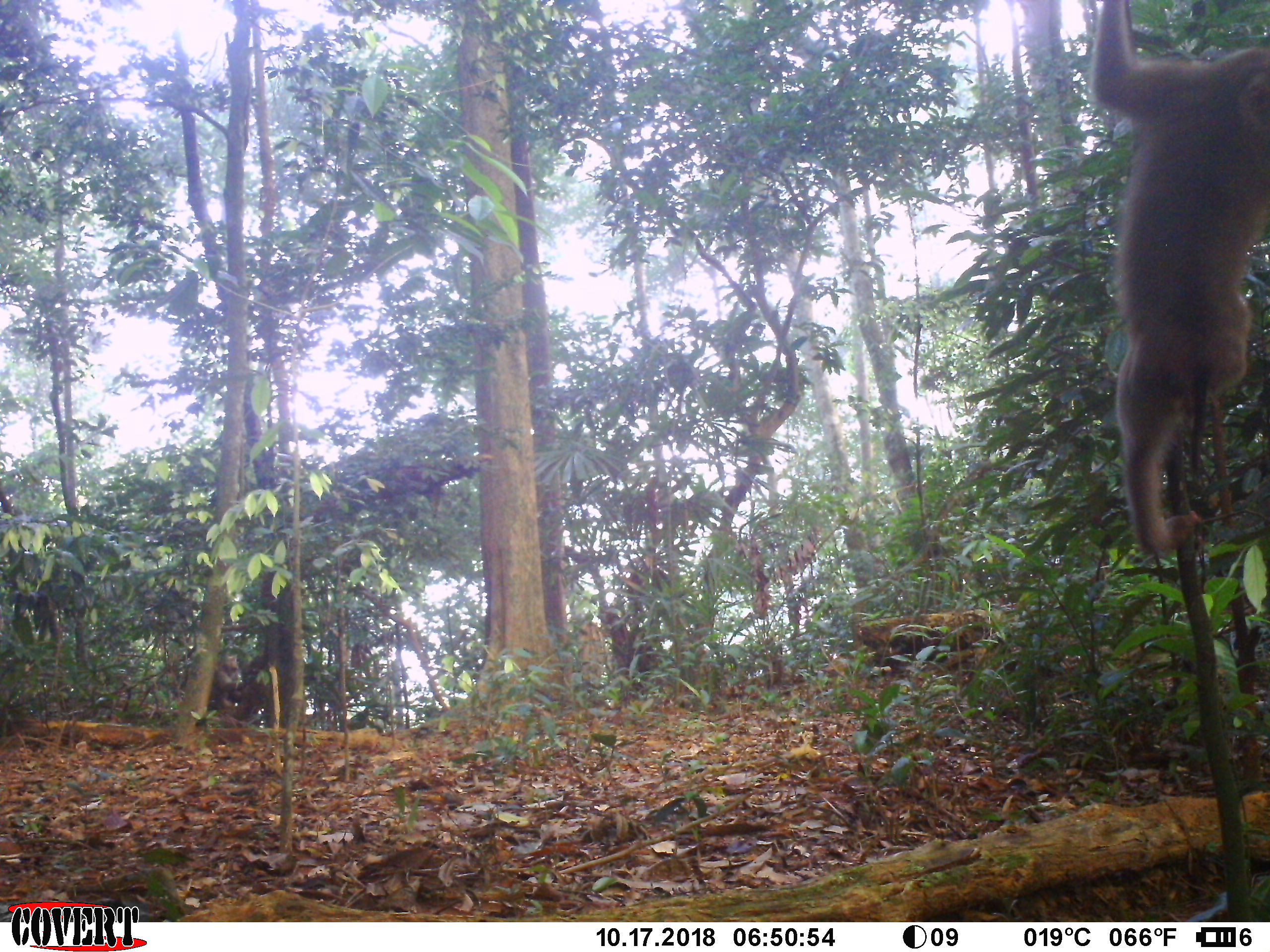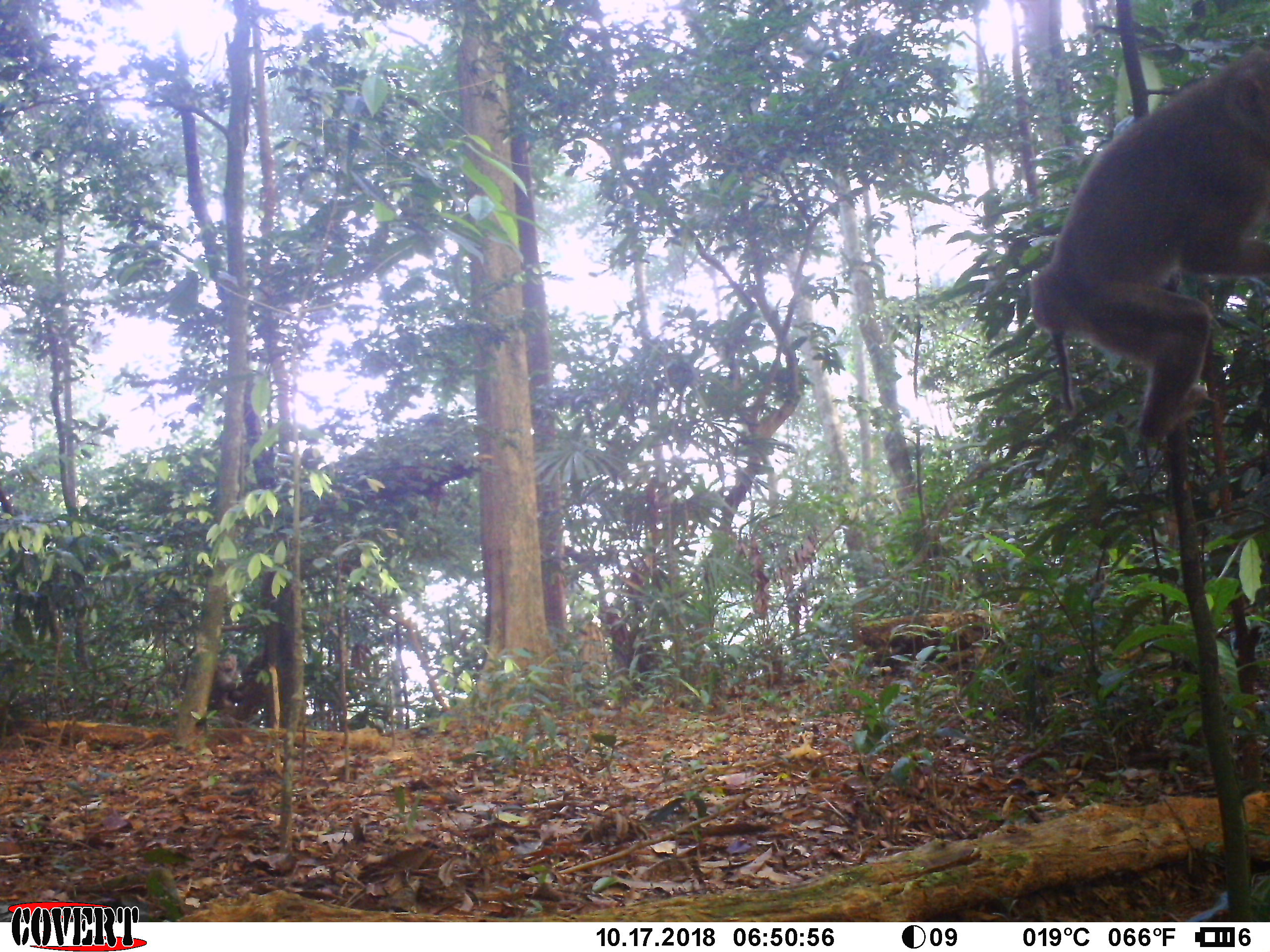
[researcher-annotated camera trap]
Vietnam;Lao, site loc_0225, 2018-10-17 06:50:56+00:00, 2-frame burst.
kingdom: Animalia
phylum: Chordata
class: Mammalia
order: Primates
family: Cercopithecidae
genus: Macaca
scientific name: Macaca nemestrina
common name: pig-tailed macaque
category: pig tailed macaque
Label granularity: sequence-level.